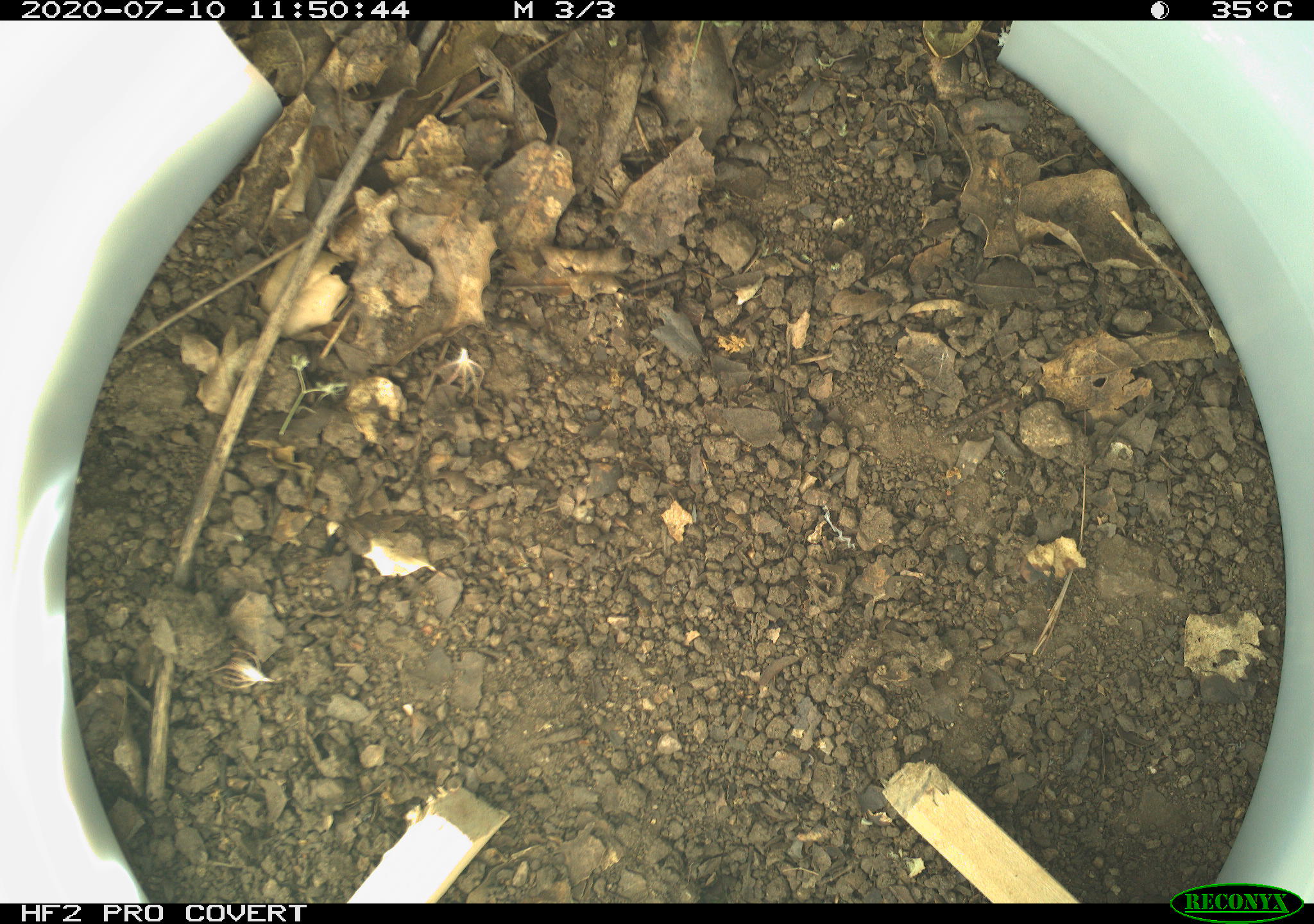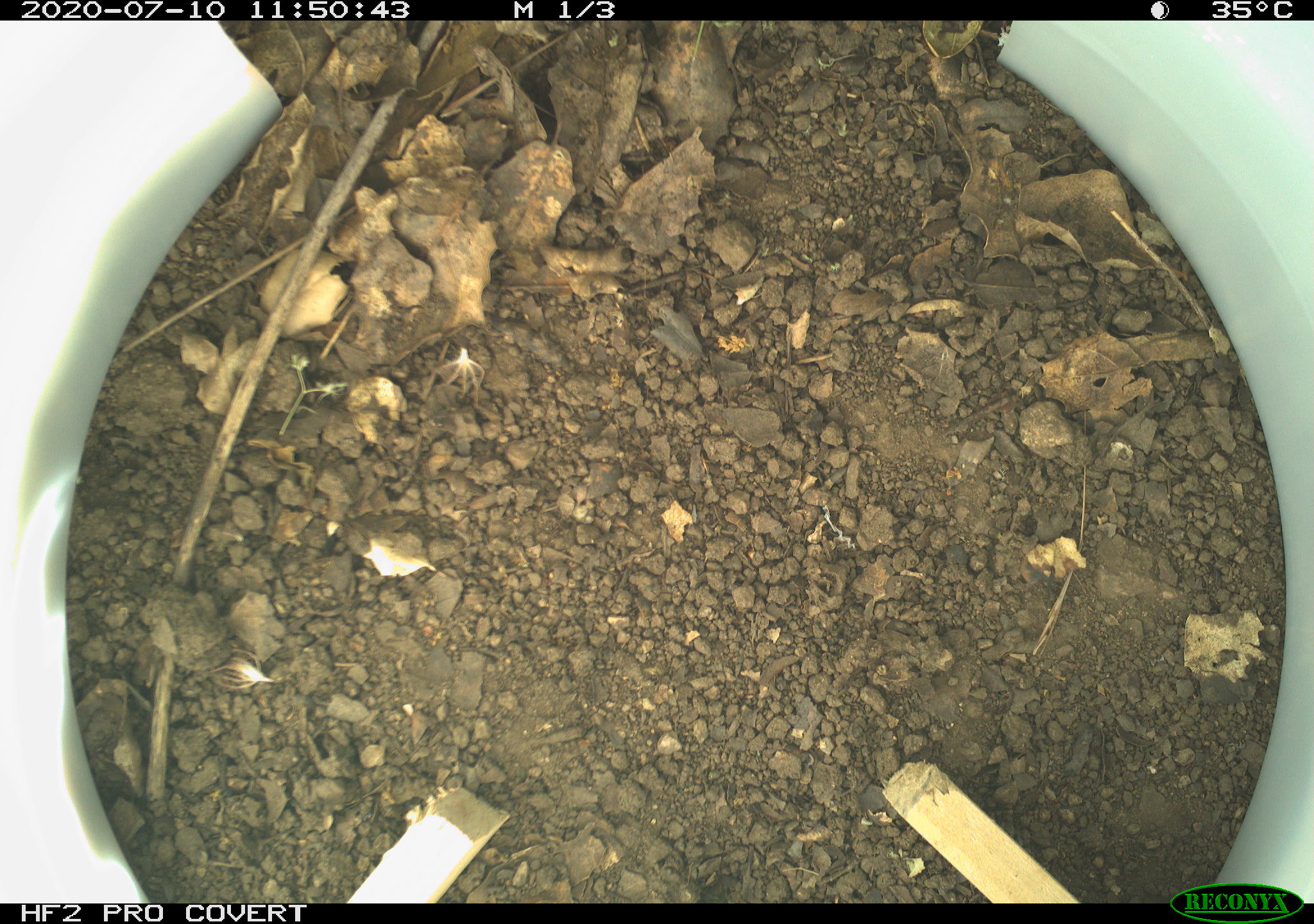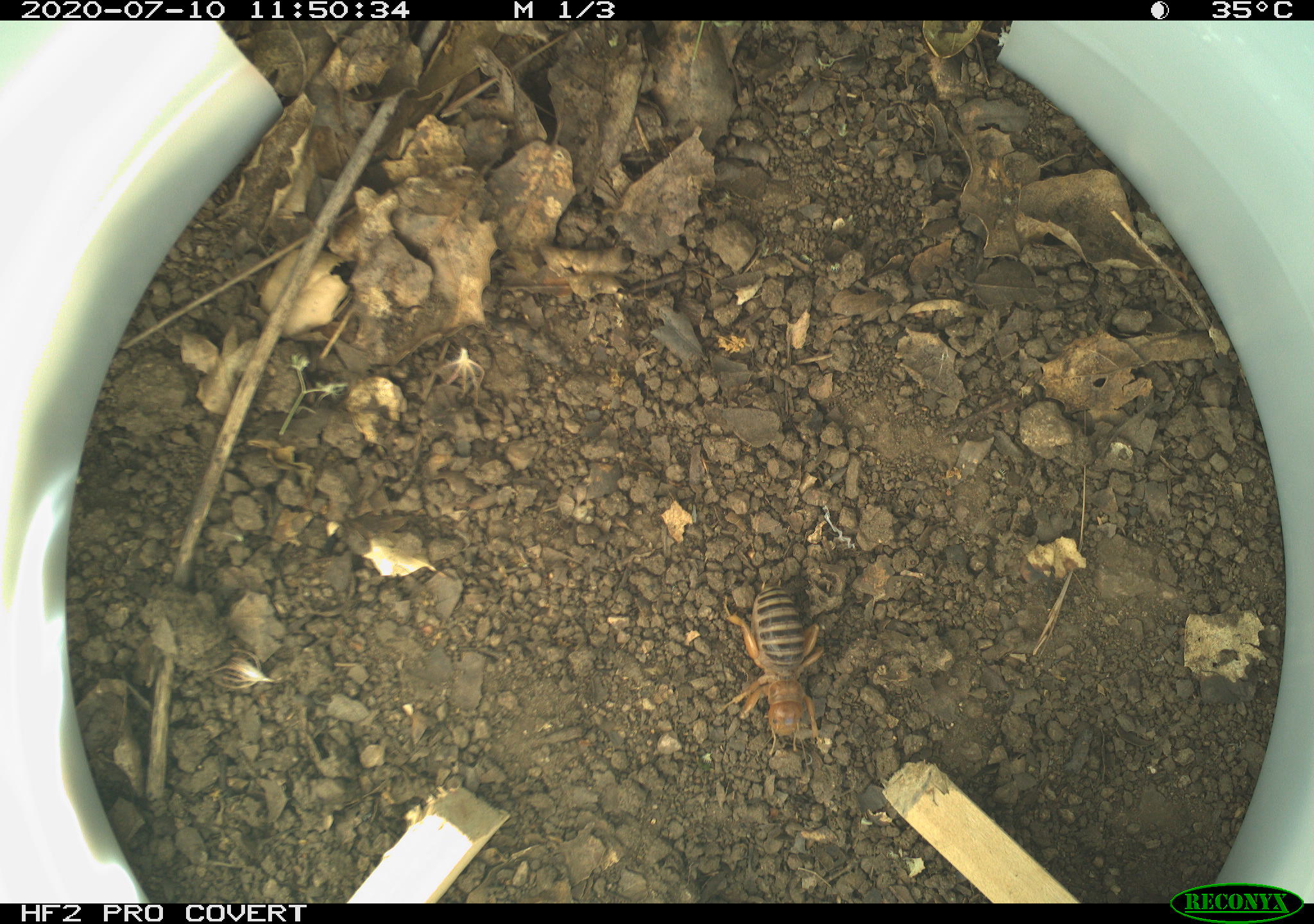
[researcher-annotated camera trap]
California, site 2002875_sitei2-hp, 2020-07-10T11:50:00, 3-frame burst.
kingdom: Animalia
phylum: Arthropoda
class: Insecta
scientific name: Insecta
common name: insect